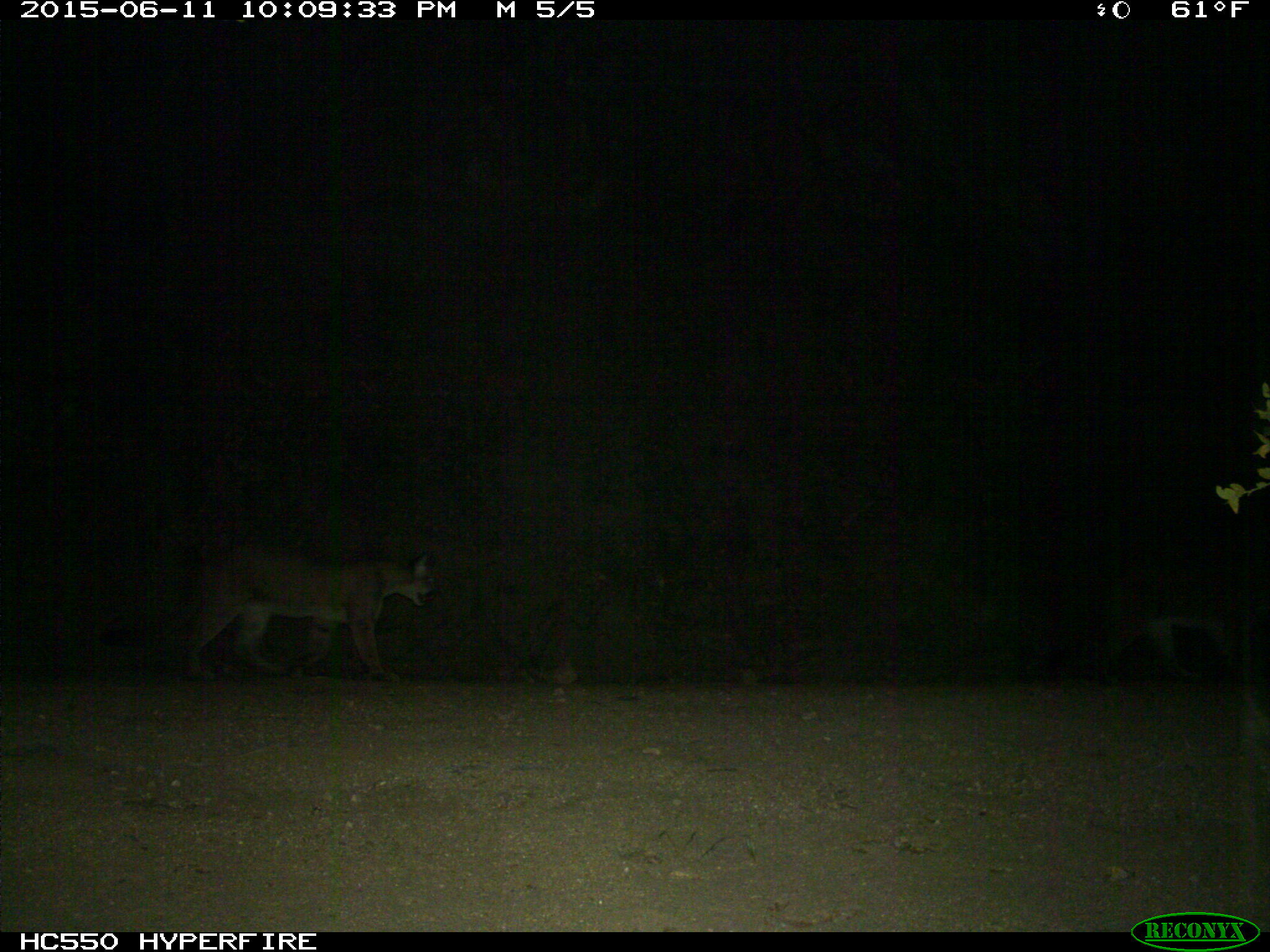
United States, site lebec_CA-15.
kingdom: Animalia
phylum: Chordata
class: Mammalia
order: Carnivora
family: Felidae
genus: Puma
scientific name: Puma concolor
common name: mountain lion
Puma concolor (mountain lion).